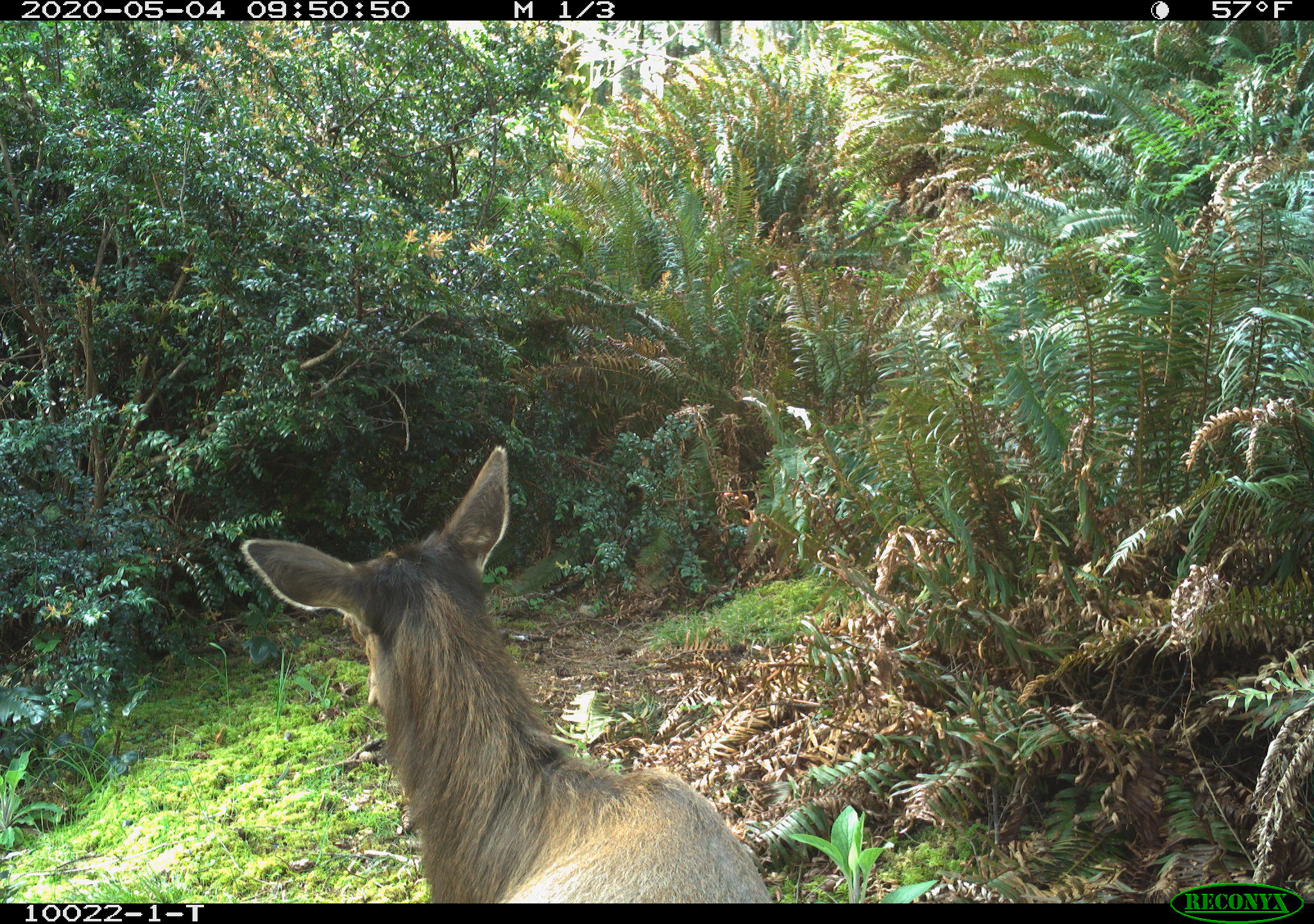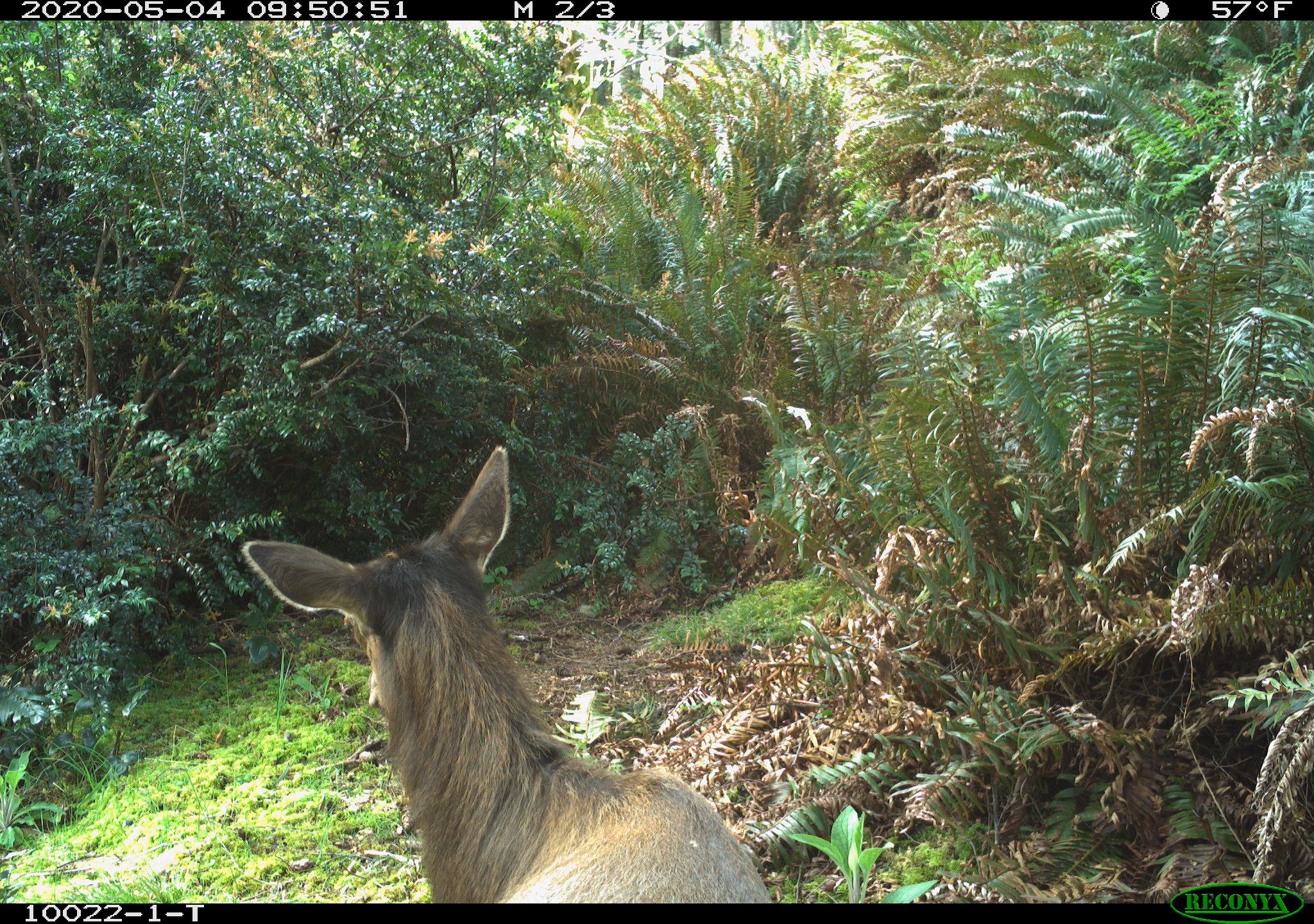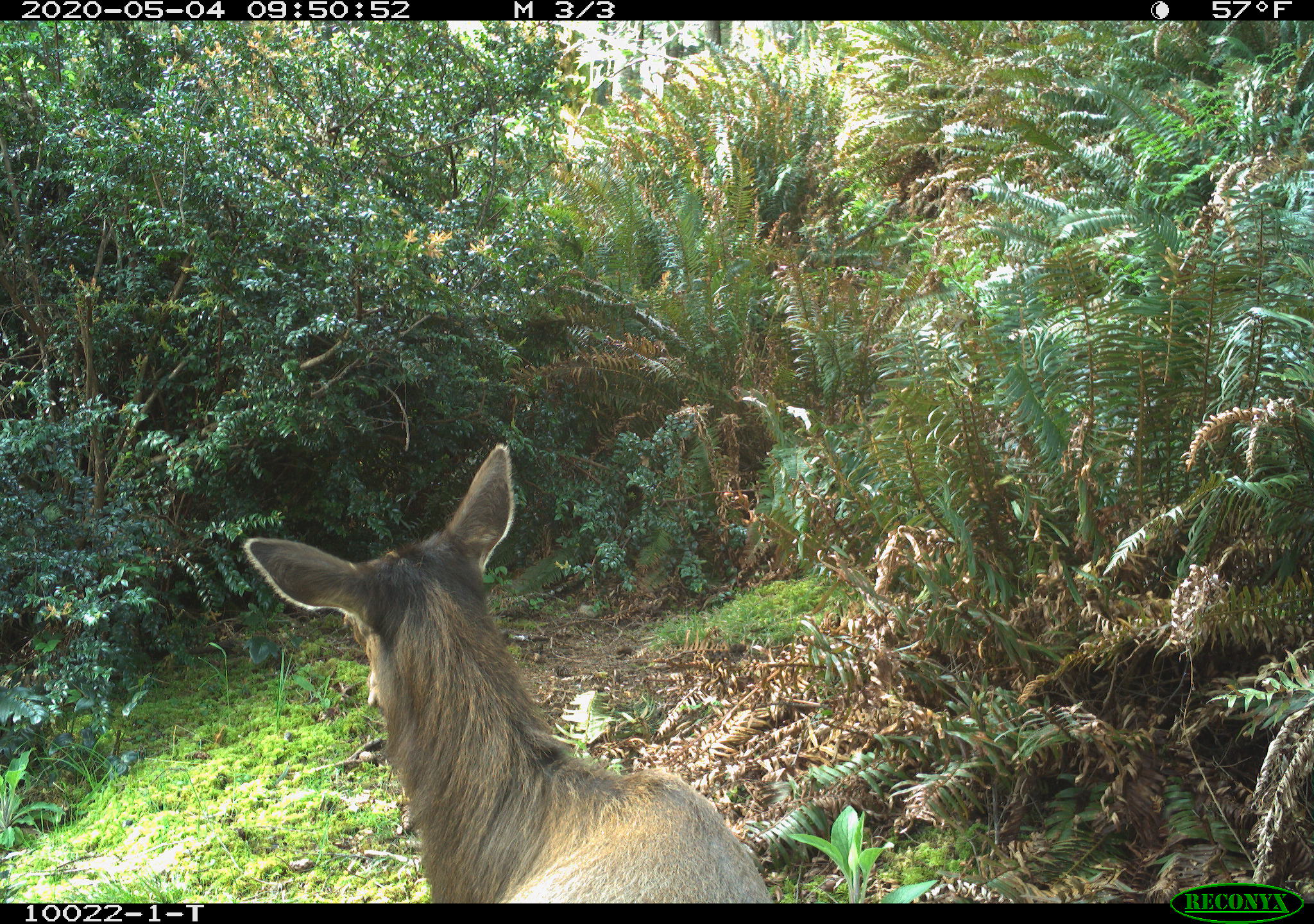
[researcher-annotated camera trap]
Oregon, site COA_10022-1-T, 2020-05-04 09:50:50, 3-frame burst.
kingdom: Animalia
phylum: Chordata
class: Mammalia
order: Artiodactyla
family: Cervidae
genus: Cervus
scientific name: Cervus canadensis roosevelti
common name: roosevelt elk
Roosevelt elk (Cervus canadensis roosevelti).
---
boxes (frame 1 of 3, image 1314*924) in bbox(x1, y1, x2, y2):
roosevelt elk: bbox(236, 437, 775, 897)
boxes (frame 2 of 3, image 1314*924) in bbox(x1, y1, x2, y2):
roosevelt elk: bbox(238, 441, 772, 897)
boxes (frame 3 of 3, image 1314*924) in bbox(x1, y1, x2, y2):
roosevelt elk: bbox(238, 435, 775, 897)